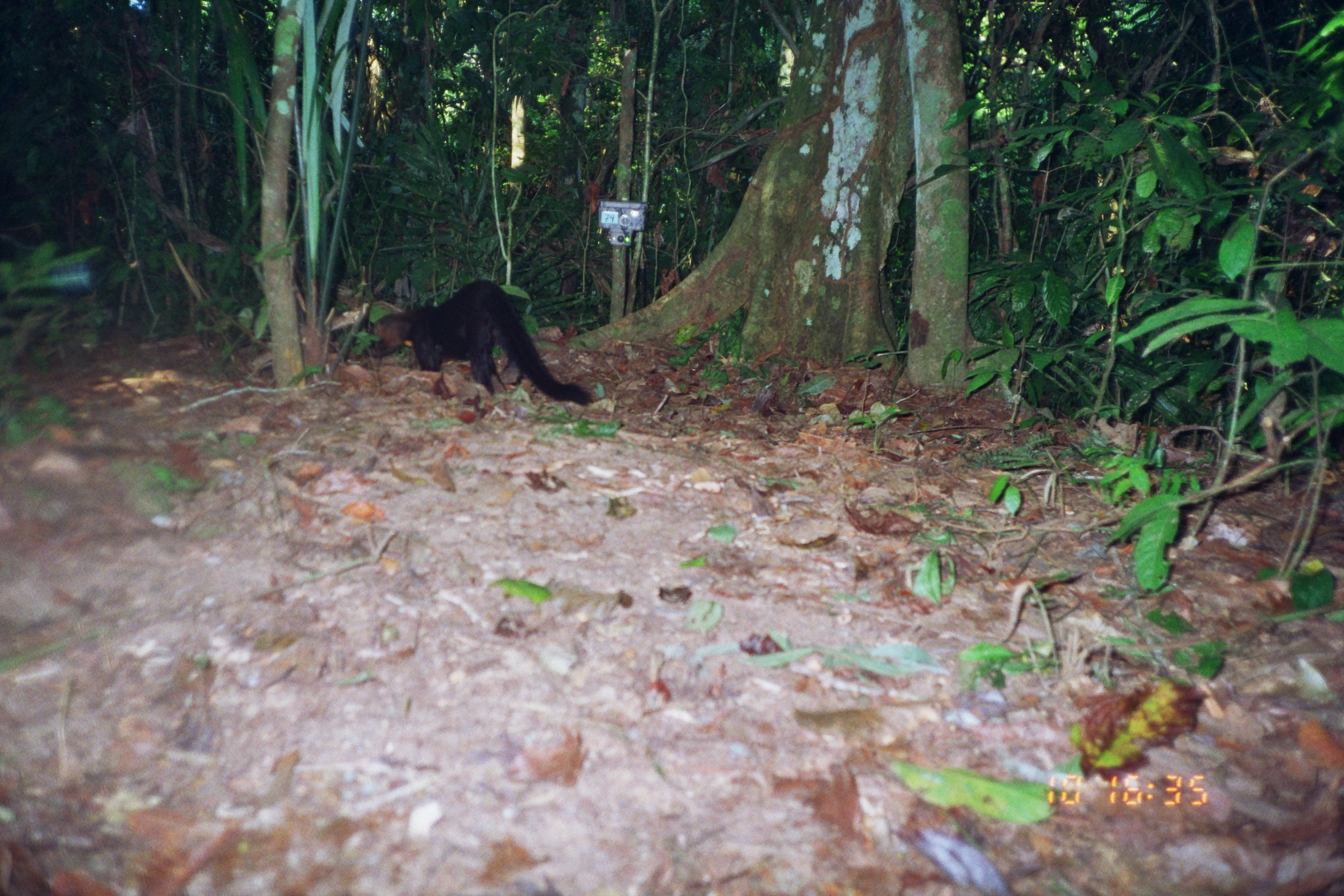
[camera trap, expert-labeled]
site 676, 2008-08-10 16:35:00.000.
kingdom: Animalia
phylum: Chordata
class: Mammalia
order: Carnivora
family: Mustelidae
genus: Eira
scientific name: Eira barbara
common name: tayra